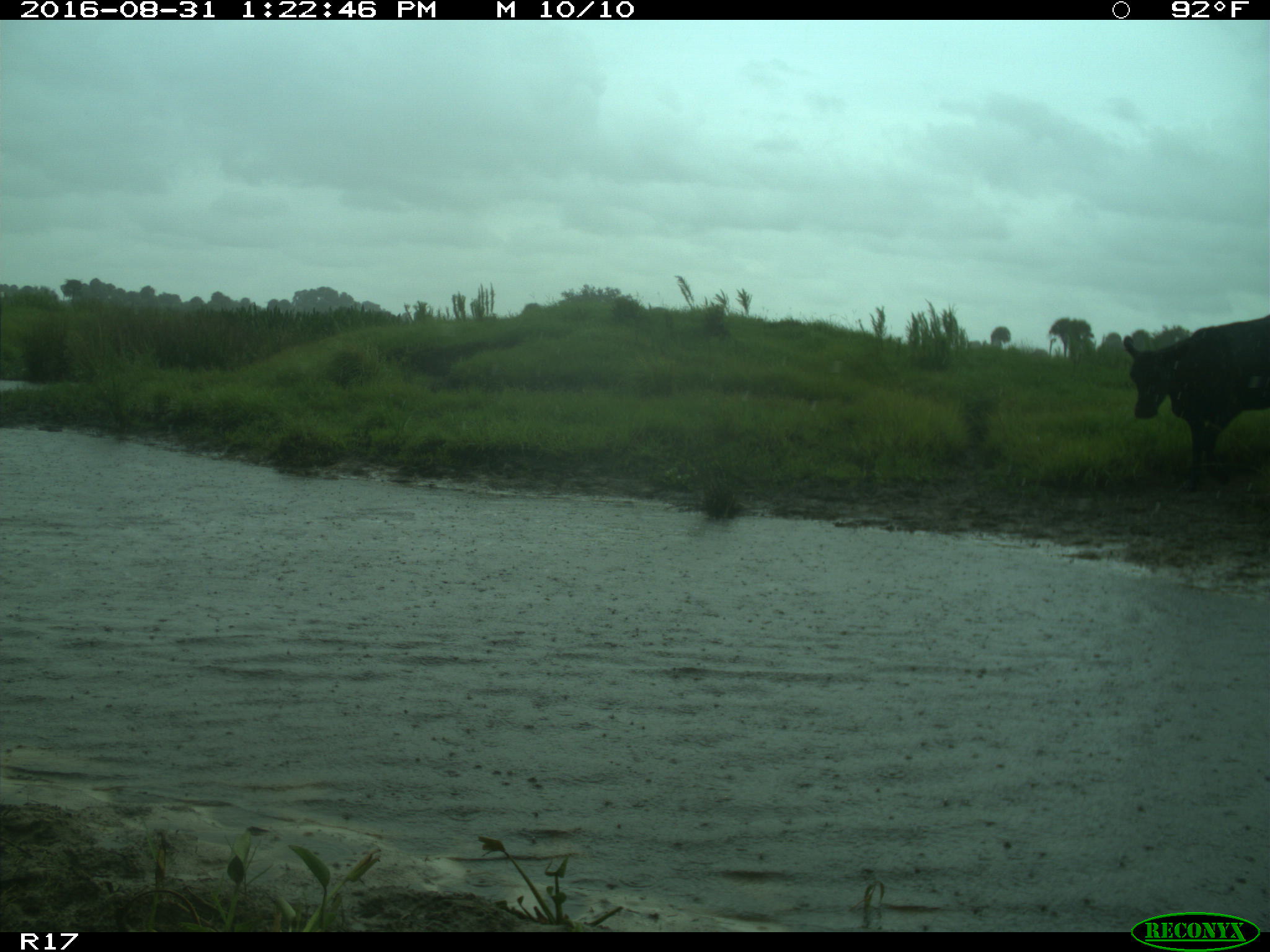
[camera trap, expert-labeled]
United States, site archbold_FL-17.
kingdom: Animalia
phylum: Chordata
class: Mammalia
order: Artiodactyla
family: Bovidae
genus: Bos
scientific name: Bos taurus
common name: domestic cow